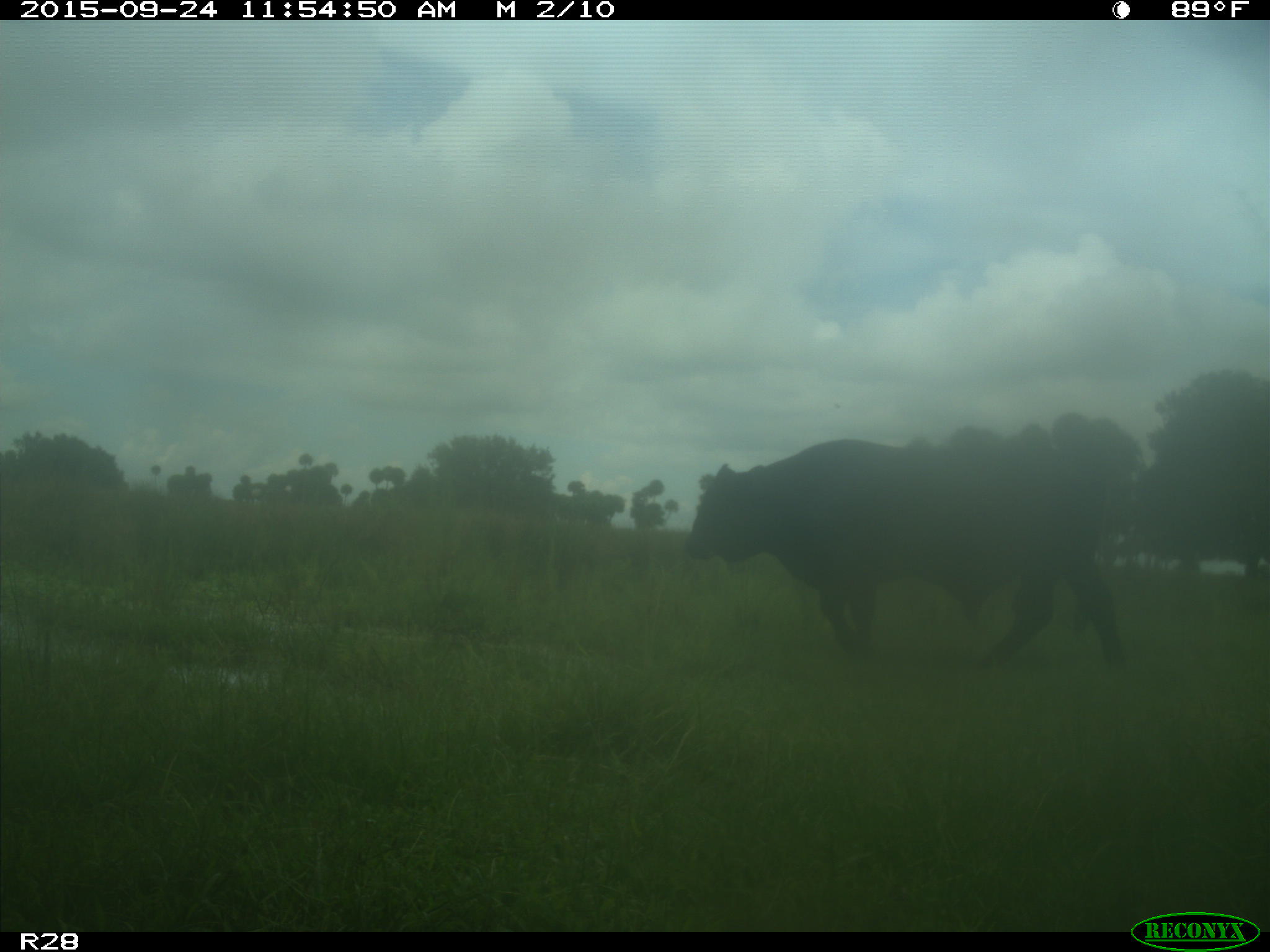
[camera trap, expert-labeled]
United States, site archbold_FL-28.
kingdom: Animalia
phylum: Chordata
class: Mammalia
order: Artiodactyla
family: Bovidae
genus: Bos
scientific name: Bos taurus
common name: domestic cow